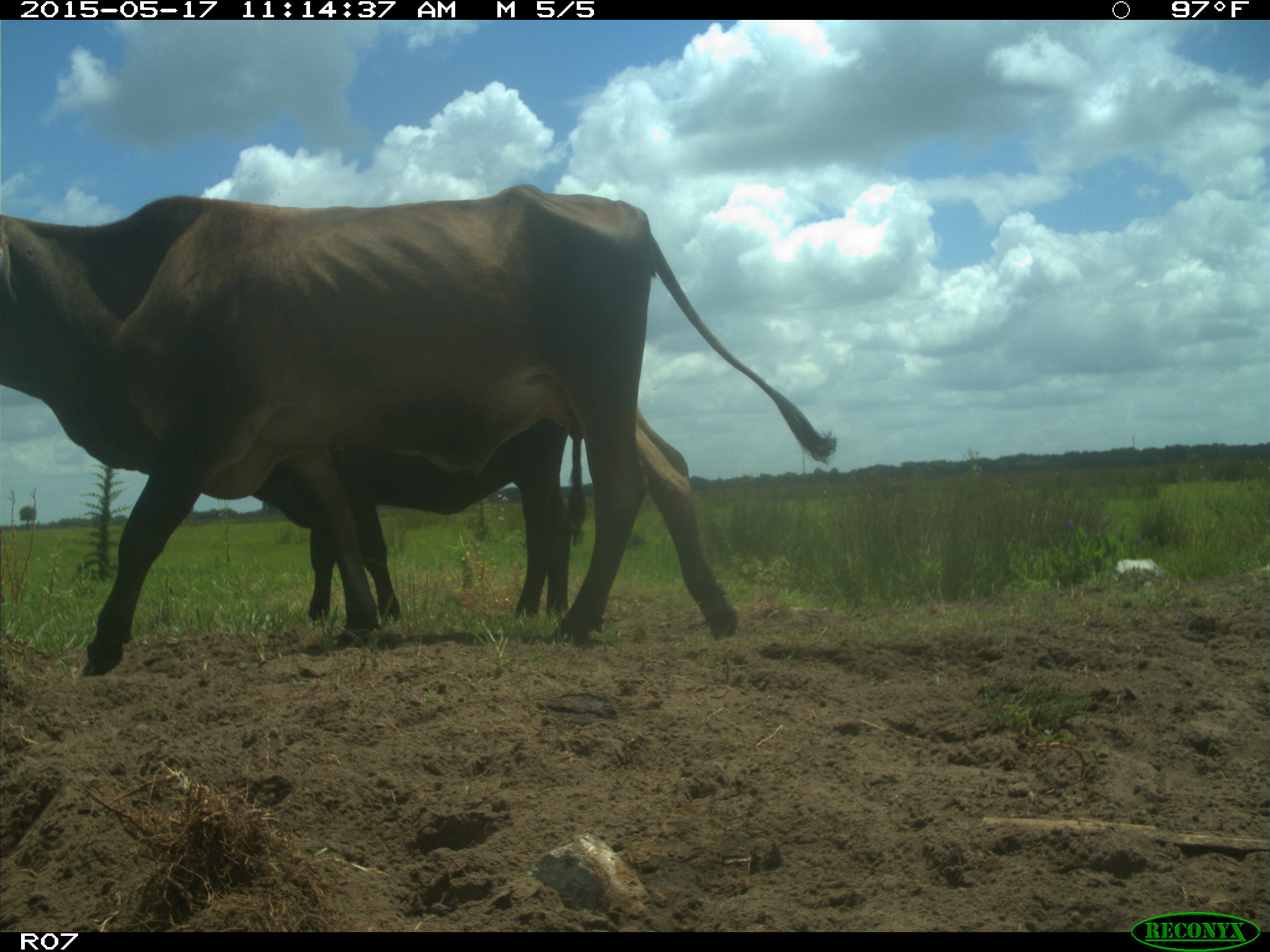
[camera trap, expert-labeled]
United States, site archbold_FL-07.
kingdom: Animalia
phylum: Chordata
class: Mammalia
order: Artiodactyla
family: Bovidae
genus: Bos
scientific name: Bos taurus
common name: domestic cow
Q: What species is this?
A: Bos taurus (domestic cow).